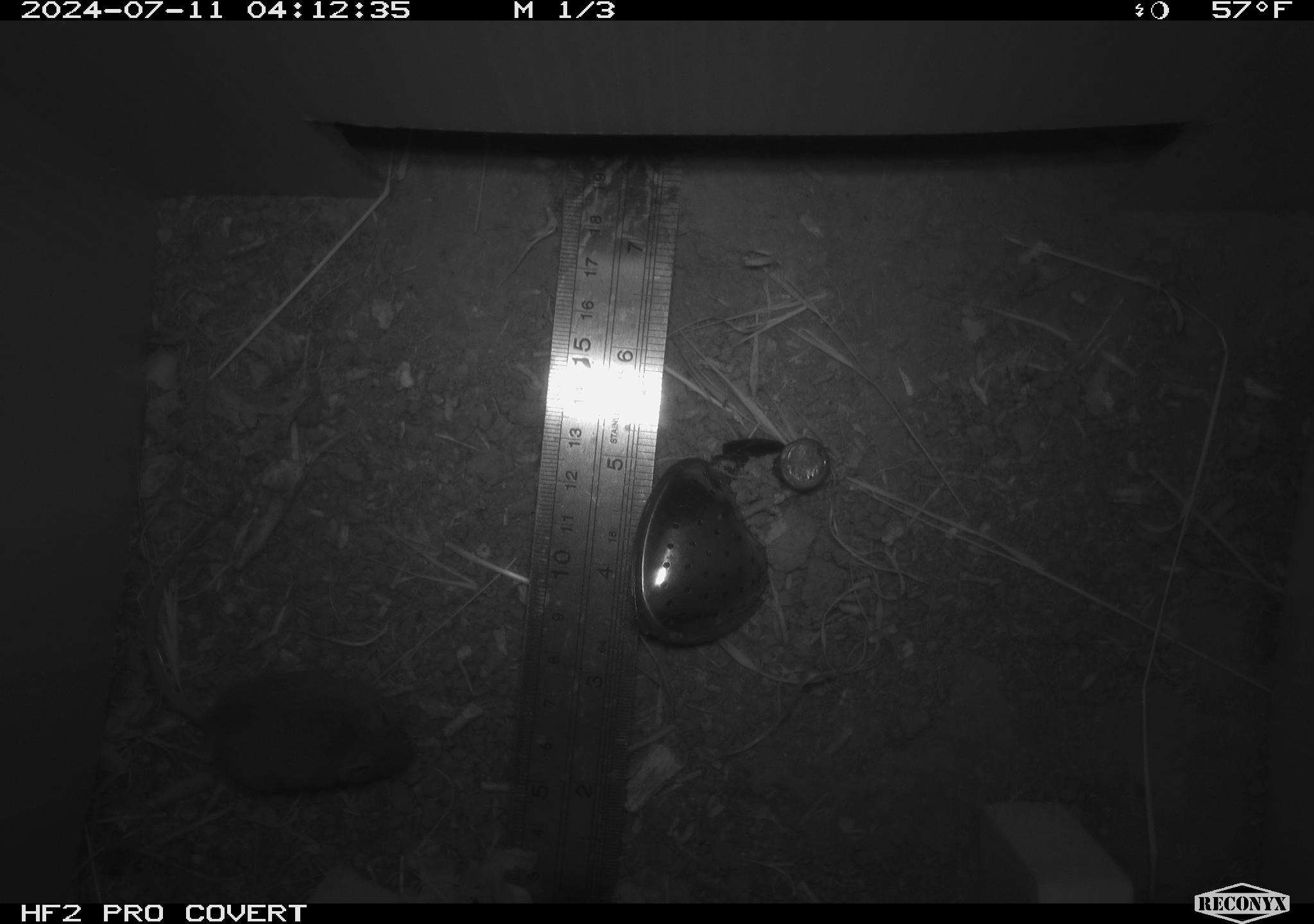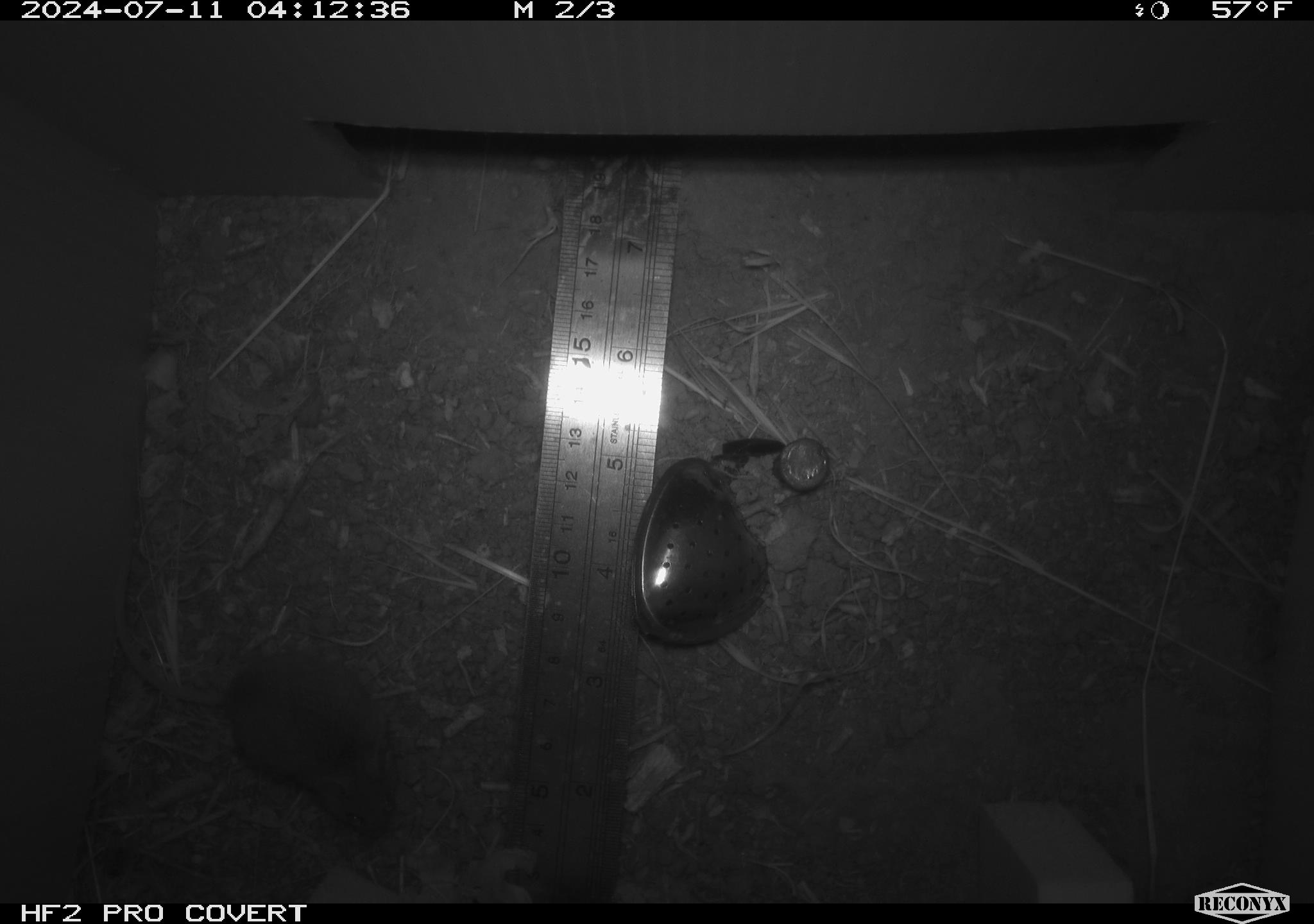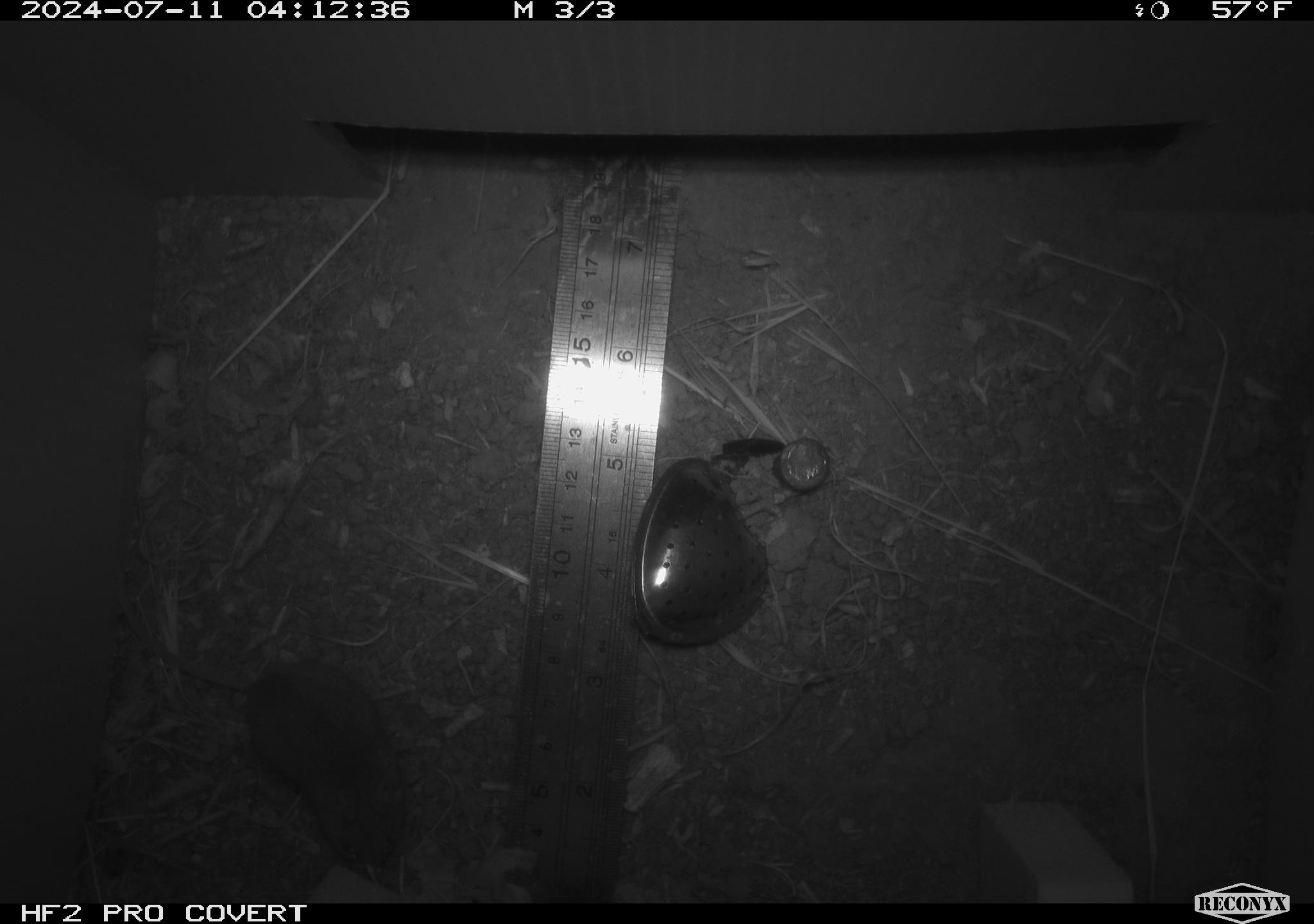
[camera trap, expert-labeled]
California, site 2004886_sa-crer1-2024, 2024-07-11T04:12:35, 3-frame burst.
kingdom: Animalia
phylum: Chordata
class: Mammalia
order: Rodentia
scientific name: Rodentia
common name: mouse species